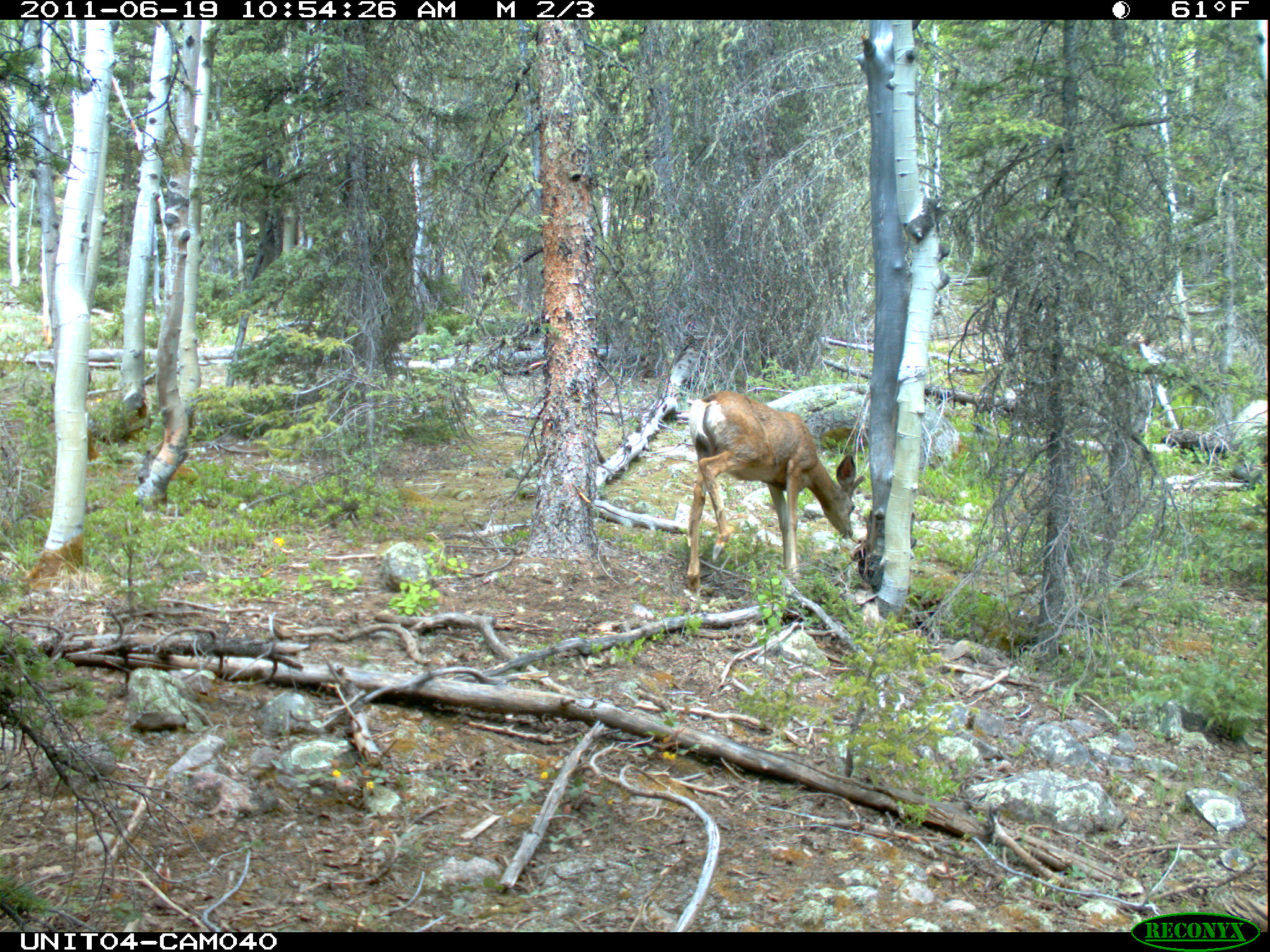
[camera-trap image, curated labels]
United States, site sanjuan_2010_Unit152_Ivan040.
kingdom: Animalia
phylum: Chordata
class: Mammalia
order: Artiodactyla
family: Cervidae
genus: Odocoileus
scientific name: Odocoileus hemionus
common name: mule deer